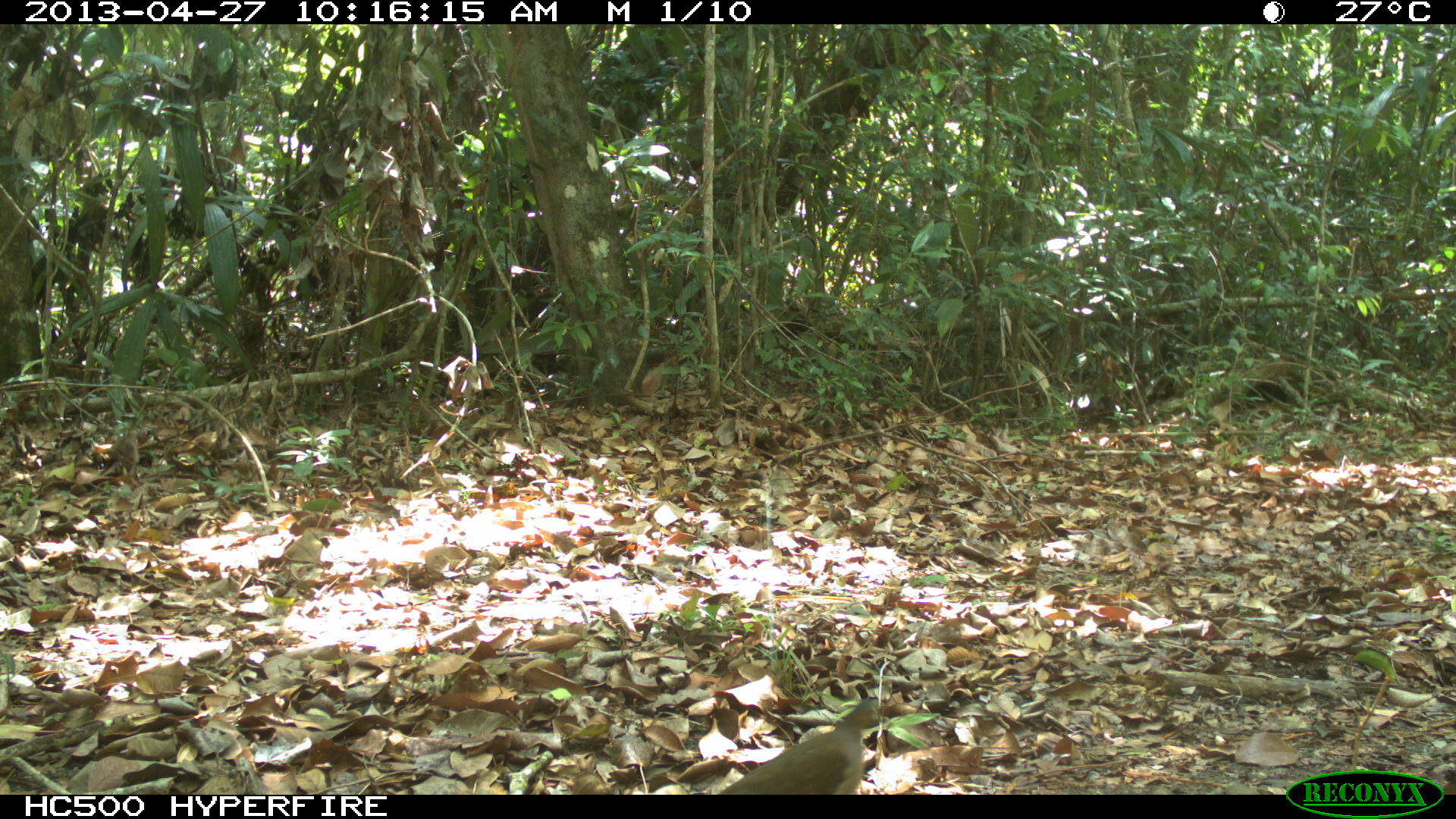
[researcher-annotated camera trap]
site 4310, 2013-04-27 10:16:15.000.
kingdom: Animalia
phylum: Chordata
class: Aves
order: Columbiformes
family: Columbidae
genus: Leptotila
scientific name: Leptotila plumbeiceps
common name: gray-headed dove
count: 1